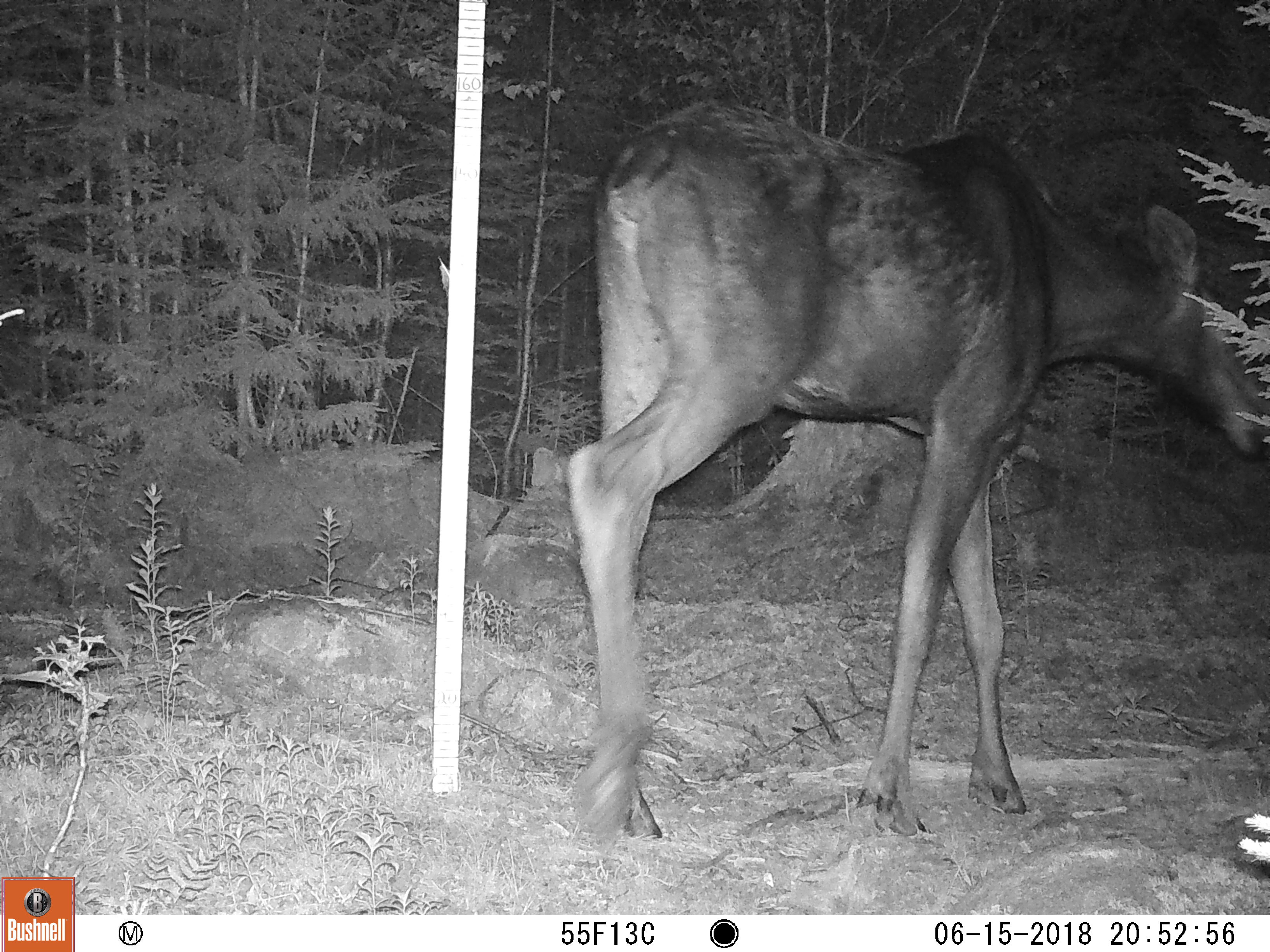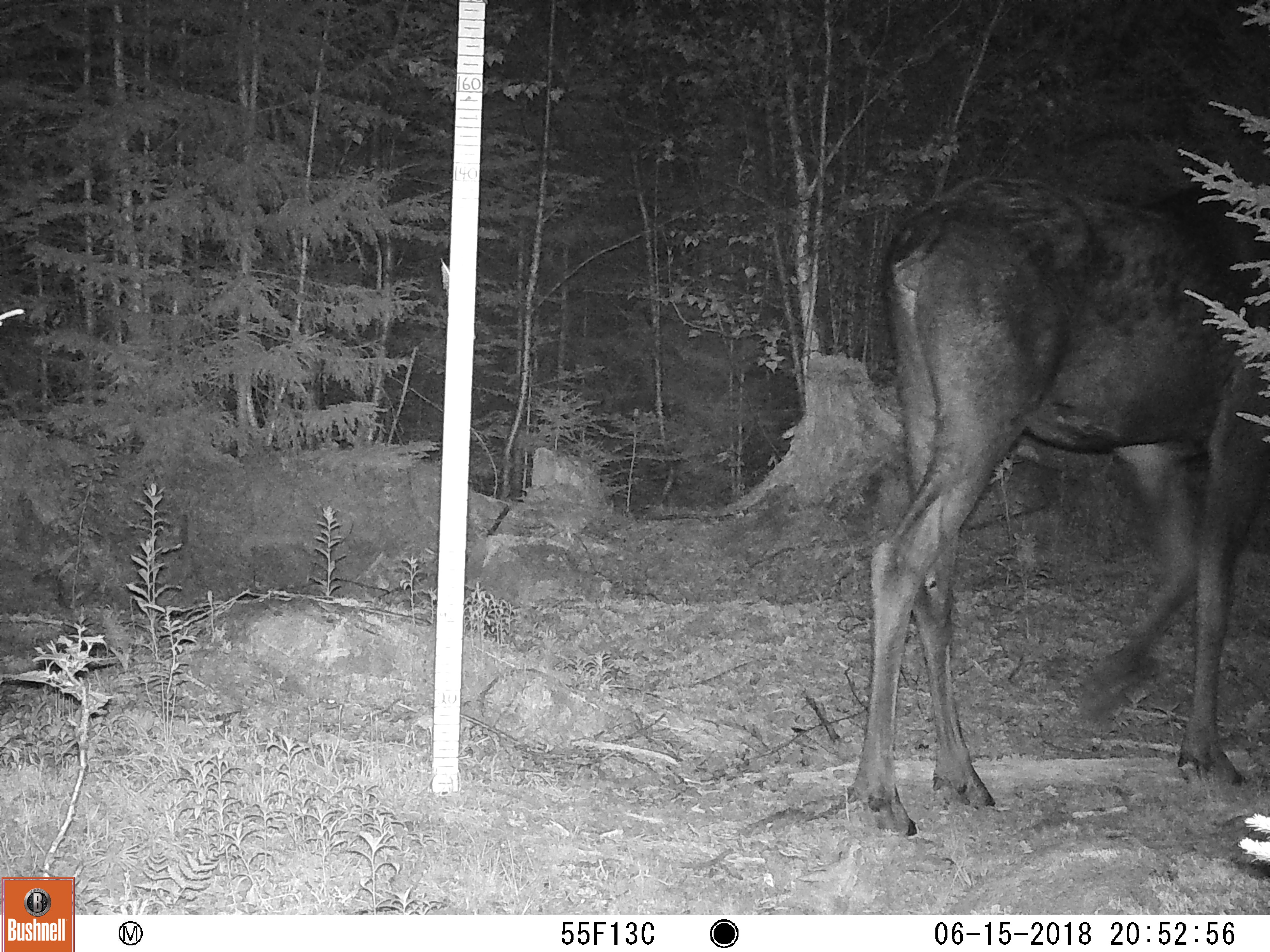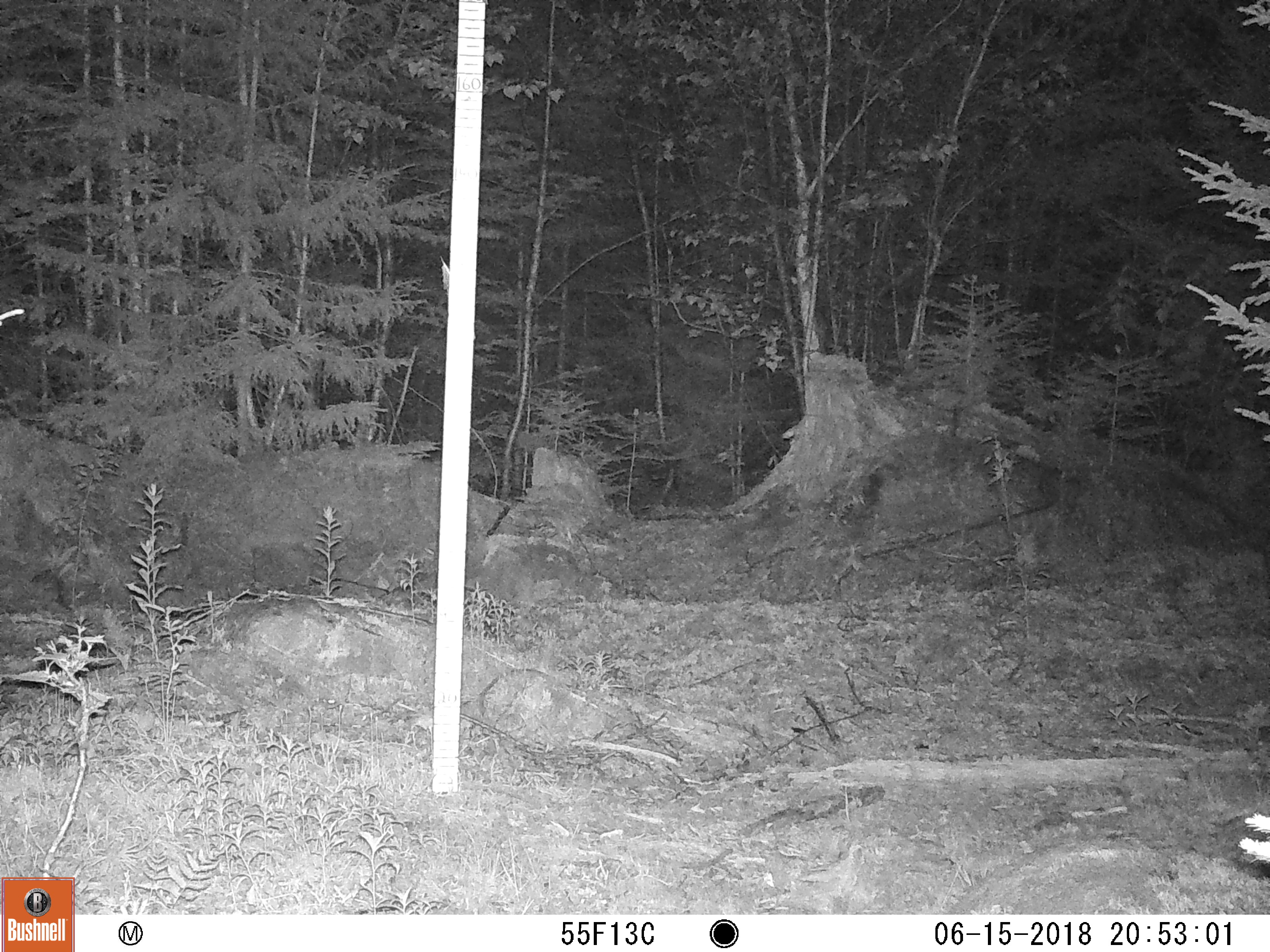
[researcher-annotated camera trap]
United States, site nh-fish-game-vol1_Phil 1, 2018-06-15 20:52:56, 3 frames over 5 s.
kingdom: Animalia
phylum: Chordata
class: Mammalia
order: Artiodactyla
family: Cervidae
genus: Alces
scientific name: Alces alces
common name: moose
Moose (Alces alces).